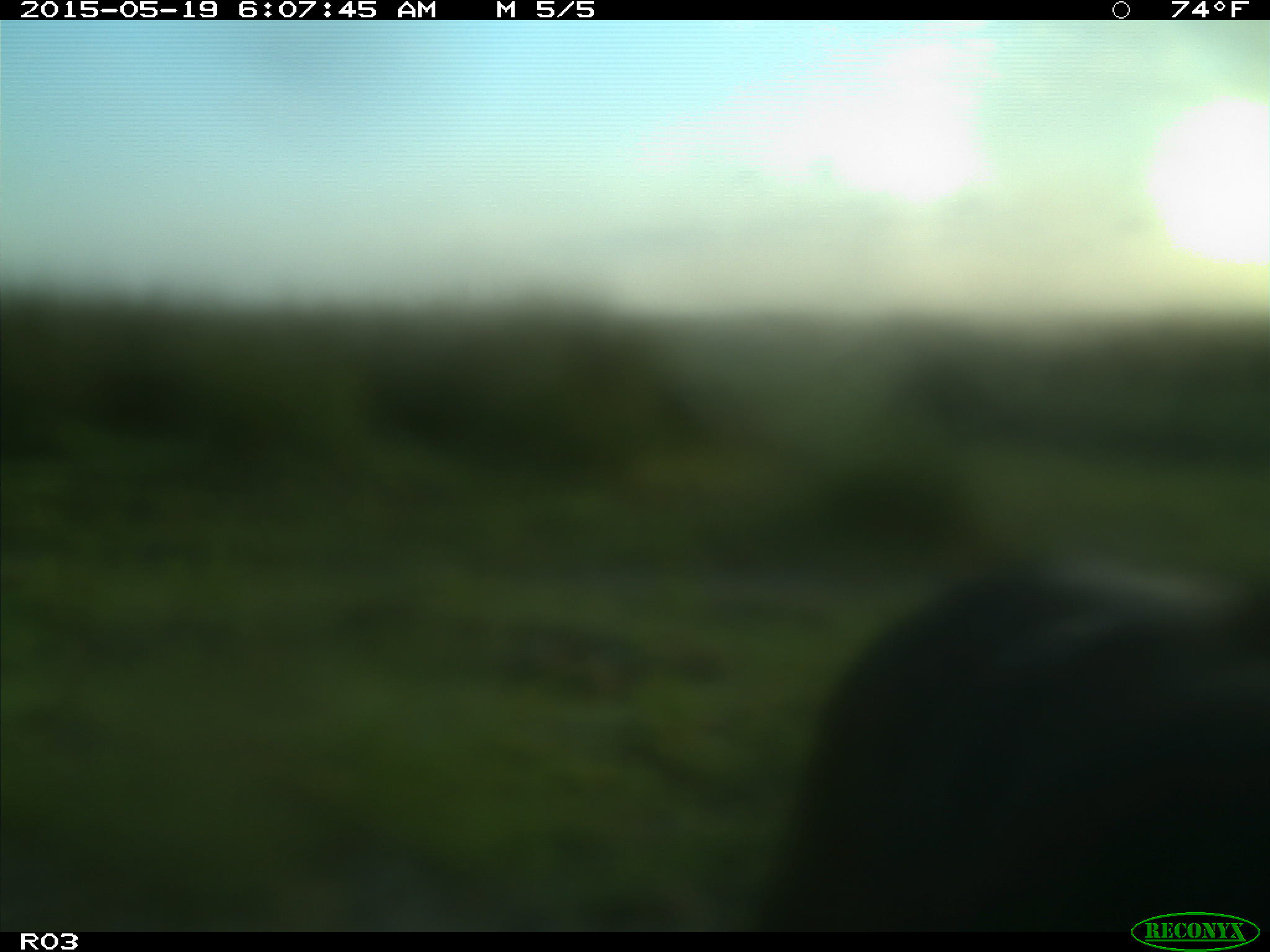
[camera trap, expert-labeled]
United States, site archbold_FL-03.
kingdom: Animalia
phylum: Chordata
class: Mammalia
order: Artiodactyla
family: Bovidae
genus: Bos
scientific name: Bos taurus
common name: domestic cow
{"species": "Bos taurus (domestic cow)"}